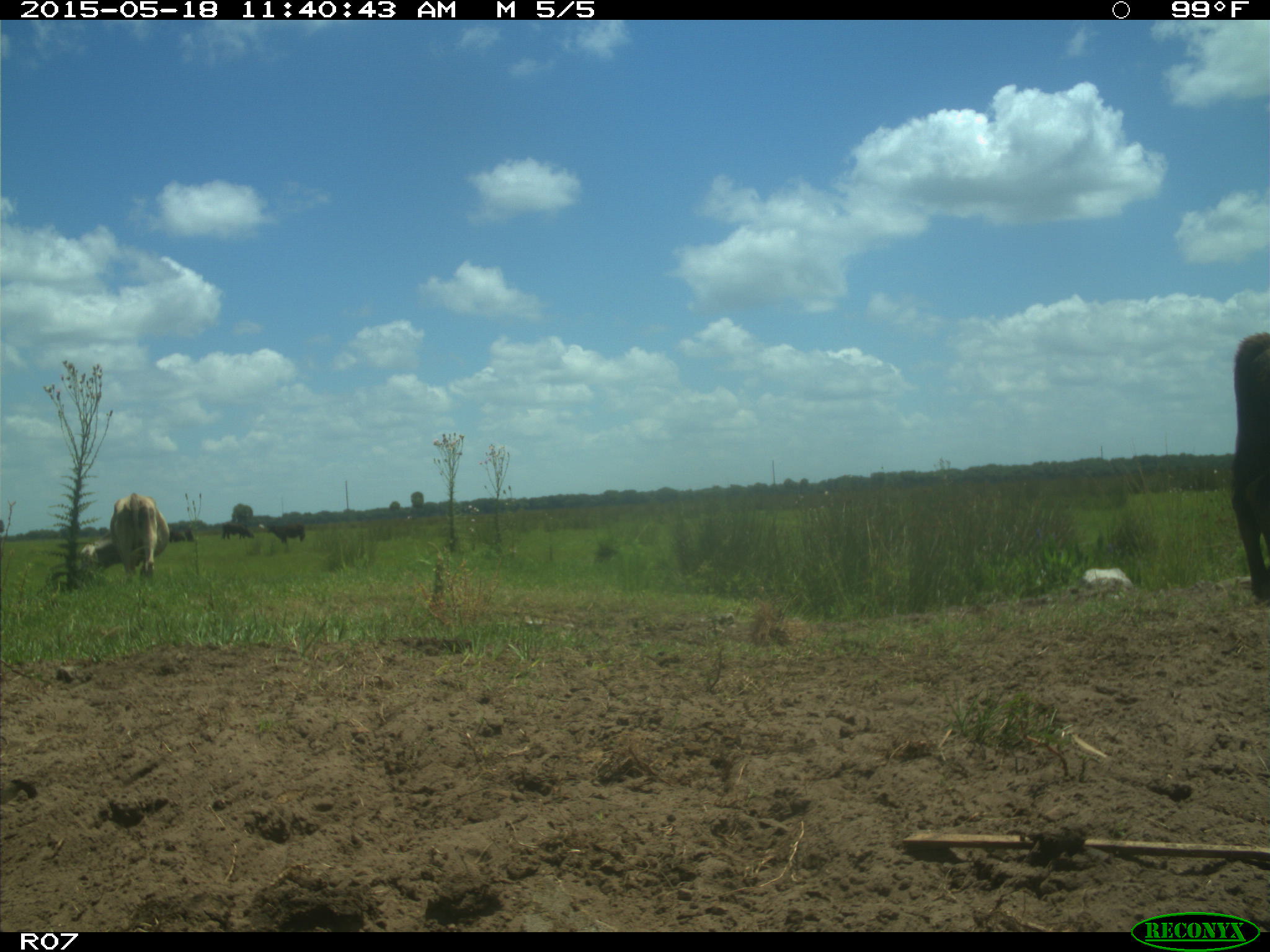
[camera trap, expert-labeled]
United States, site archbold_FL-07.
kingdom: Animalia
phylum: Chordata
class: Mammalia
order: Artiodactyla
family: Bovidae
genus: Bos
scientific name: Bos taurus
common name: domestic cow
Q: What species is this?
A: Bos taurus (domestic cow).